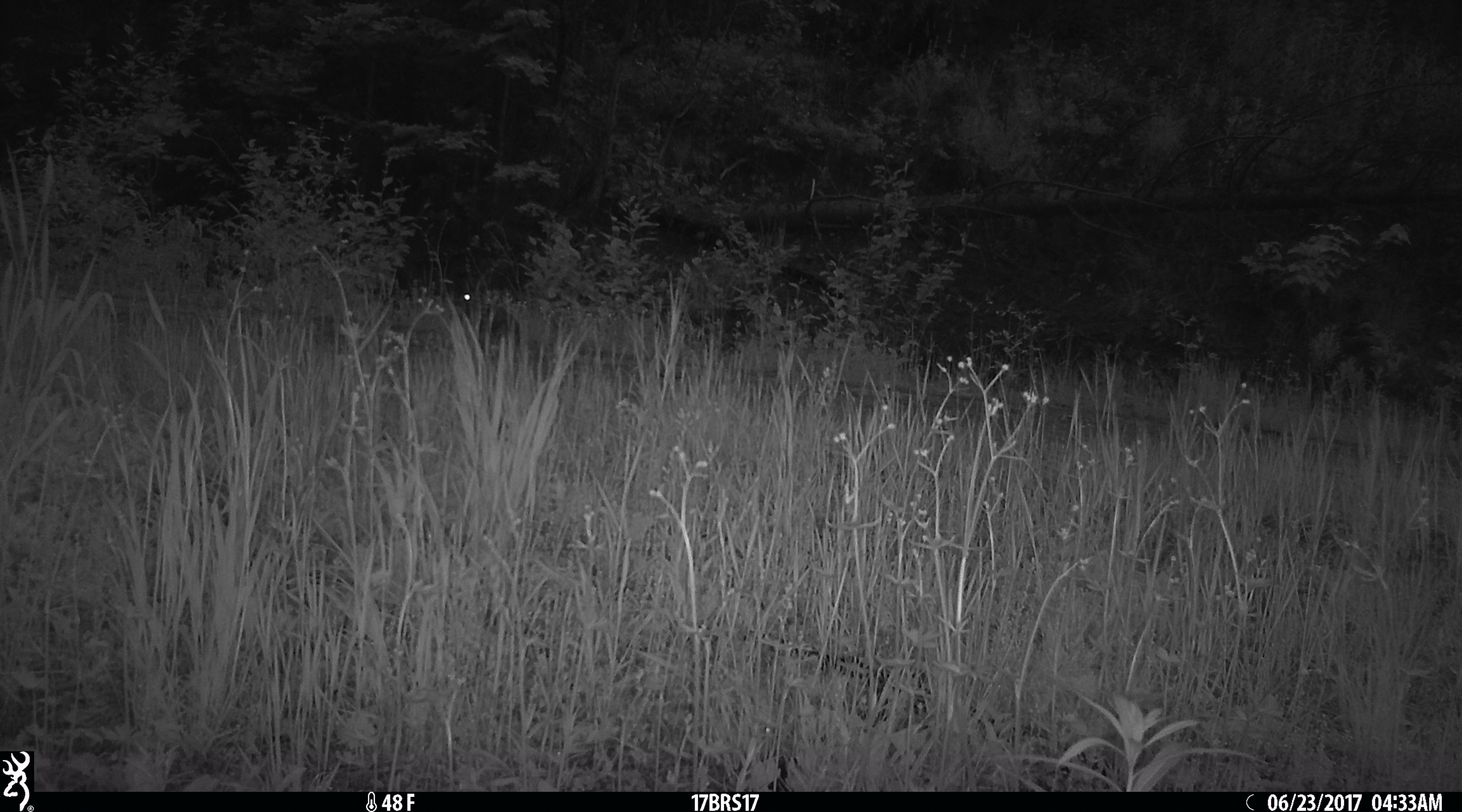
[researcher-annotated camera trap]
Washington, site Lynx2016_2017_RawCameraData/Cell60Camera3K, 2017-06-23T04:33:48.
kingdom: Animalia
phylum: Chordata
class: Mammalia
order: Lagomorpha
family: Leporidae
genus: Lepus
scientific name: Lepus americanus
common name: snowshoe hare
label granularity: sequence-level